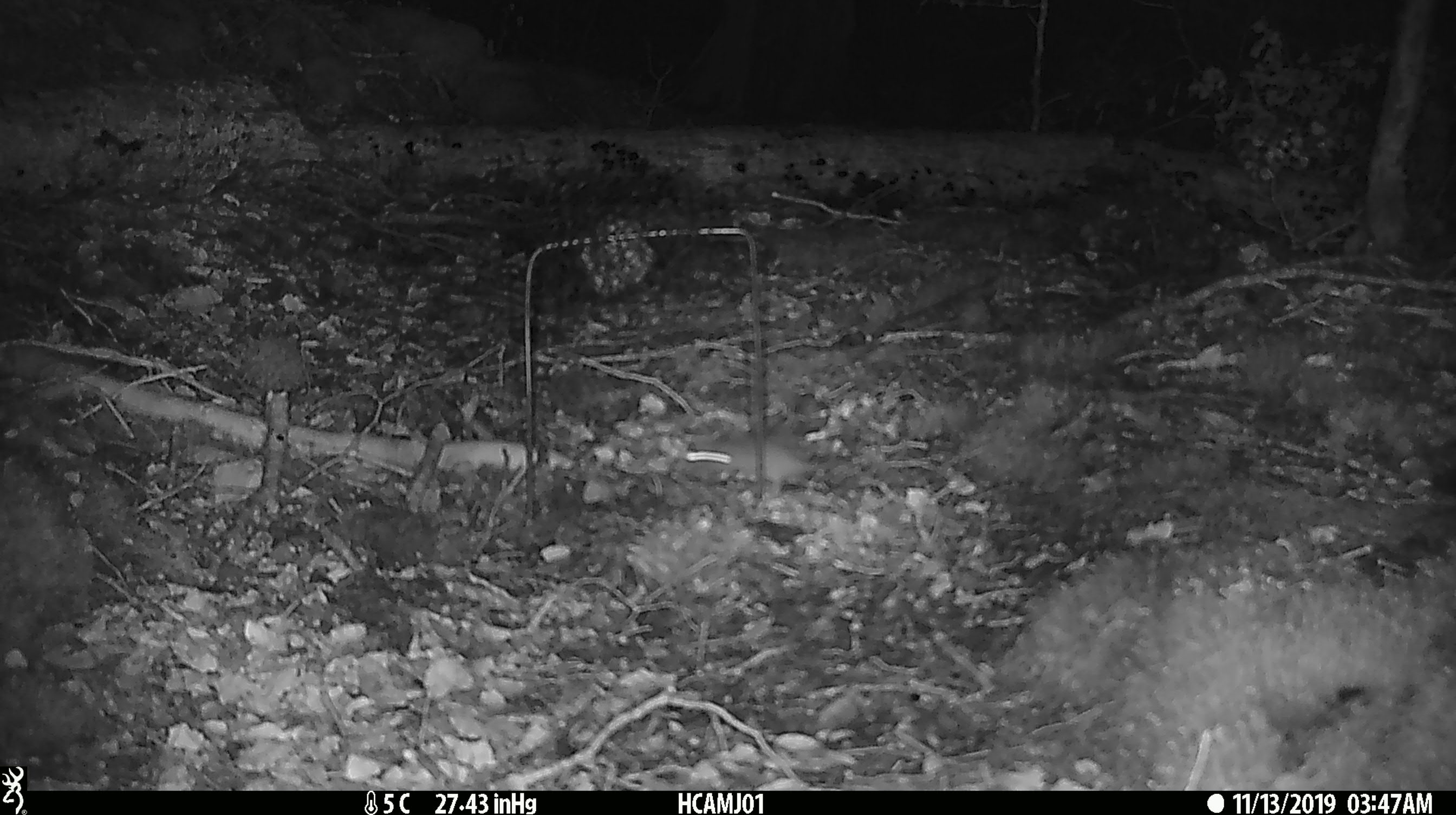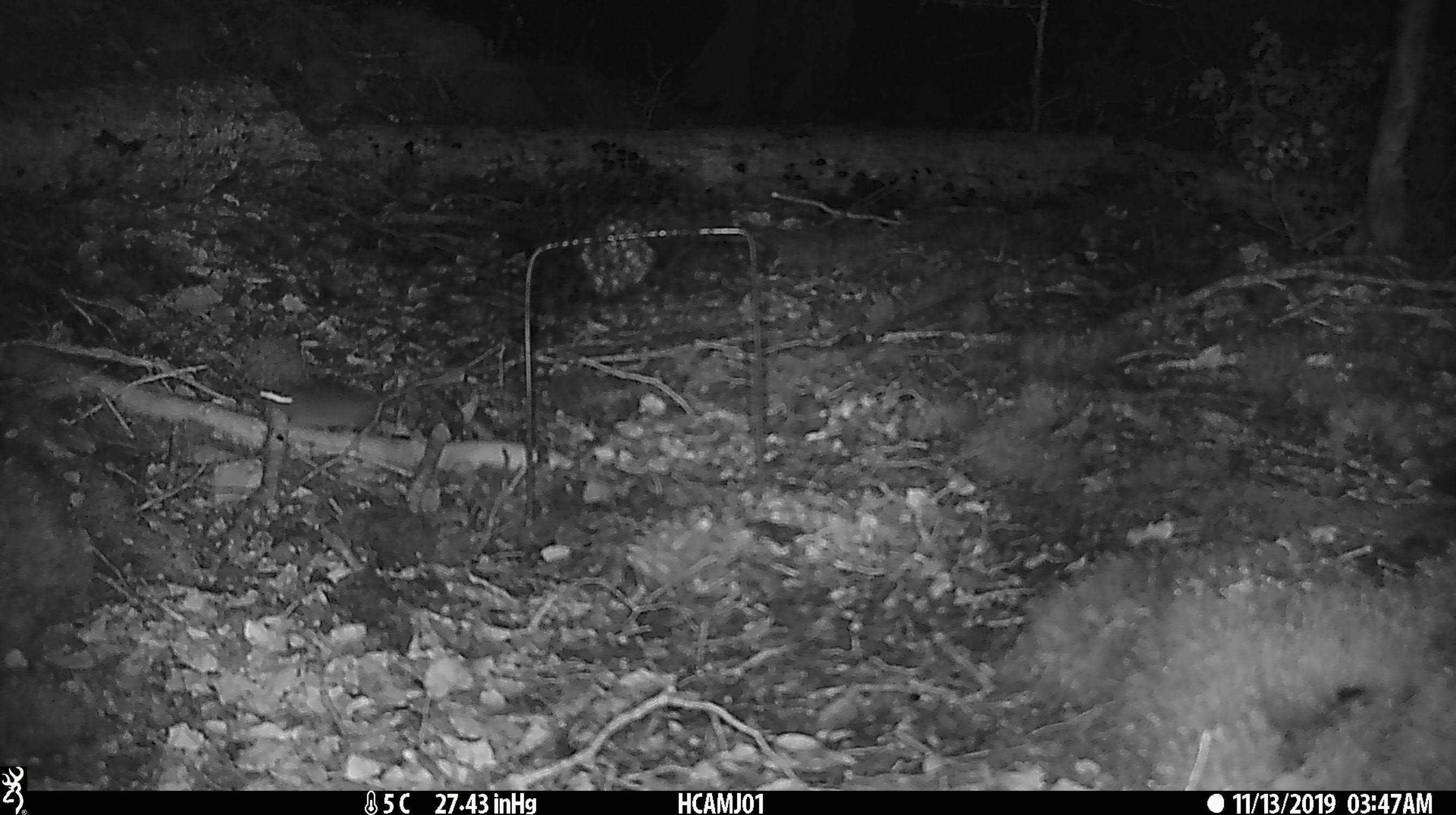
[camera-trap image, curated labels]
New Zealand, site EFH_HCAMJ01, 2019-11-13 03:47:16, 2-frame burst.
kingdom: Animalia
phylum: Chordata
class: Mammalia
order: Rodentia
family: Muridae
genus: Mus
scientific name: Mus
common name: mouse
Mouse (Mus).